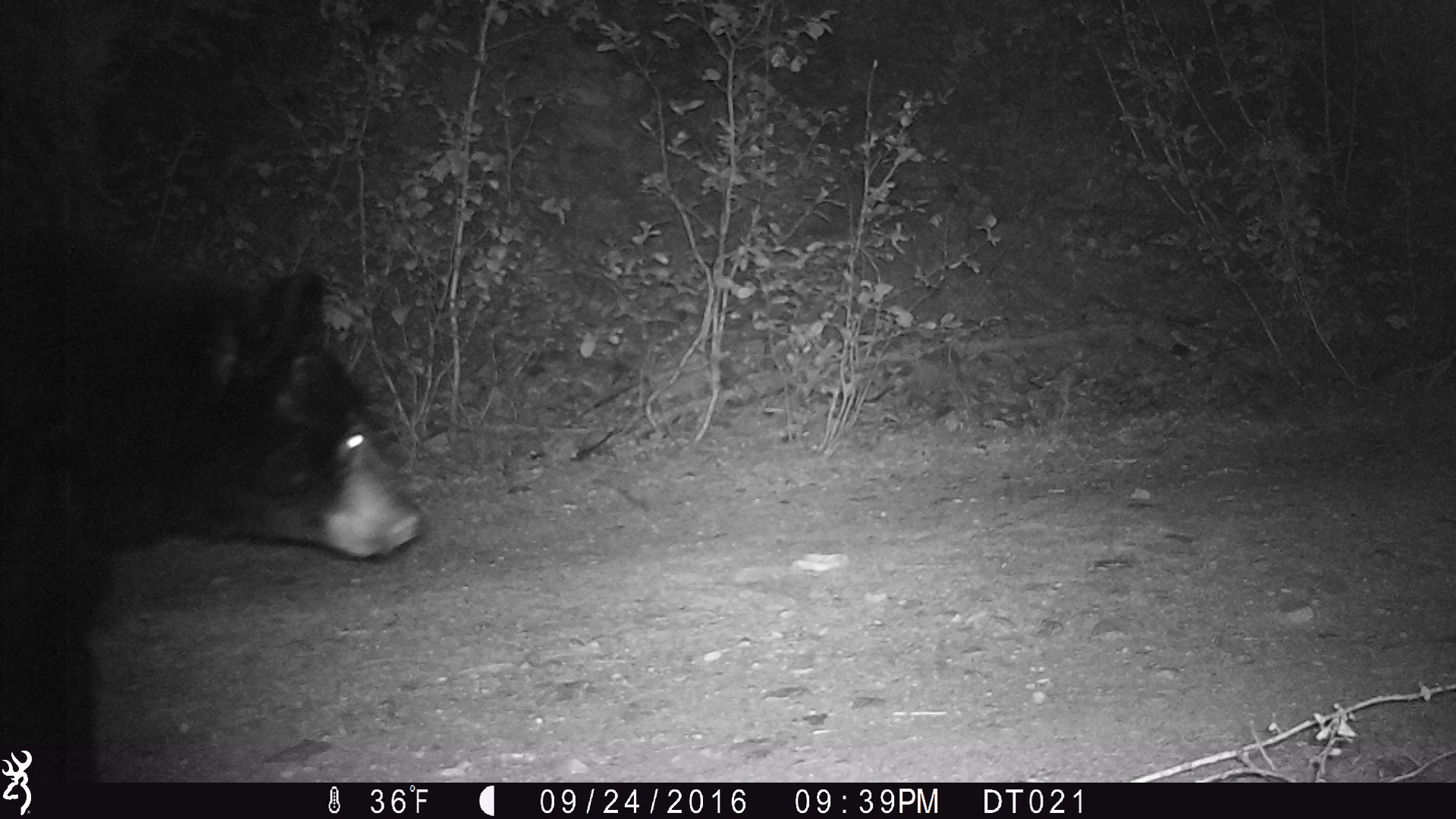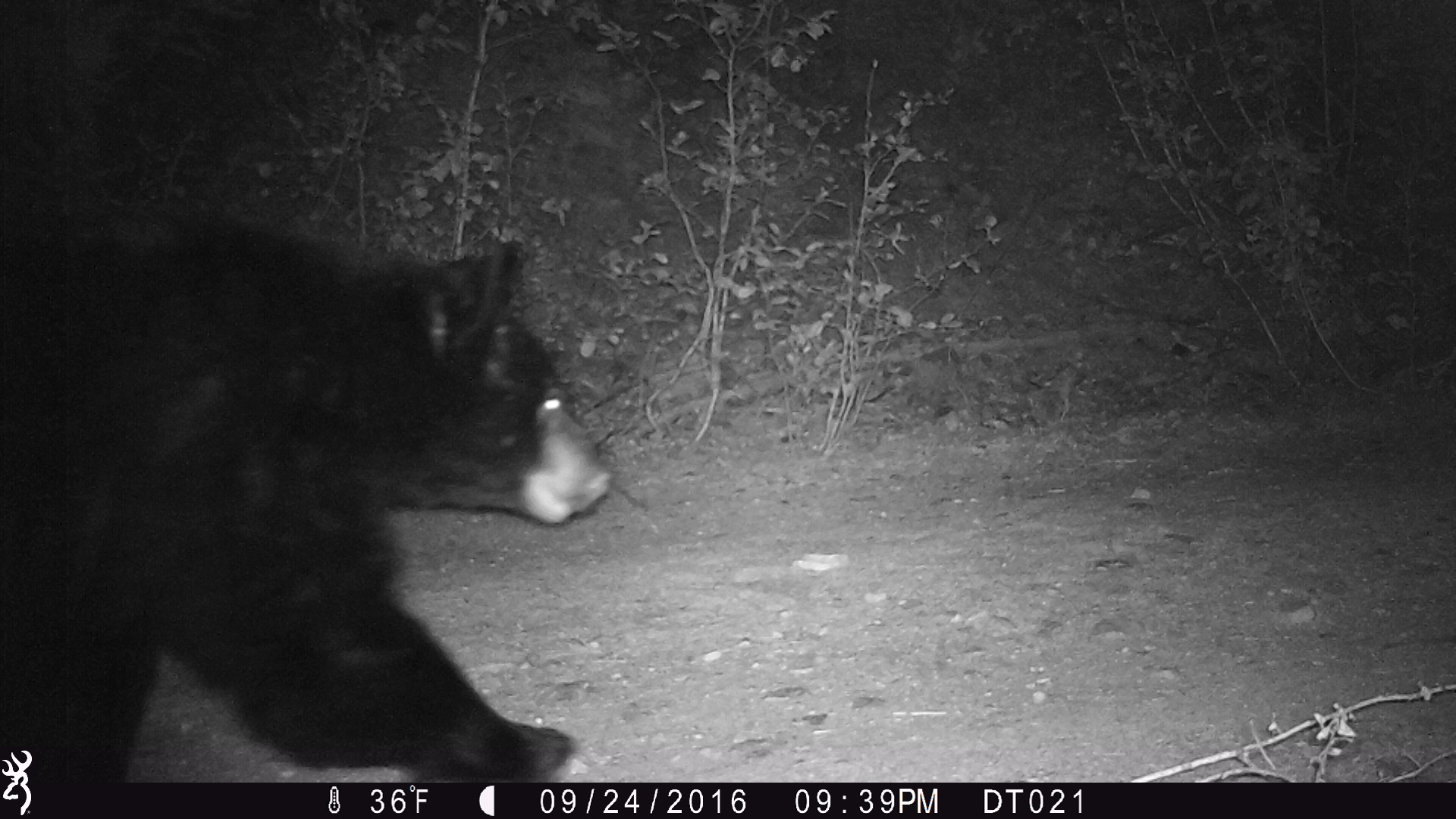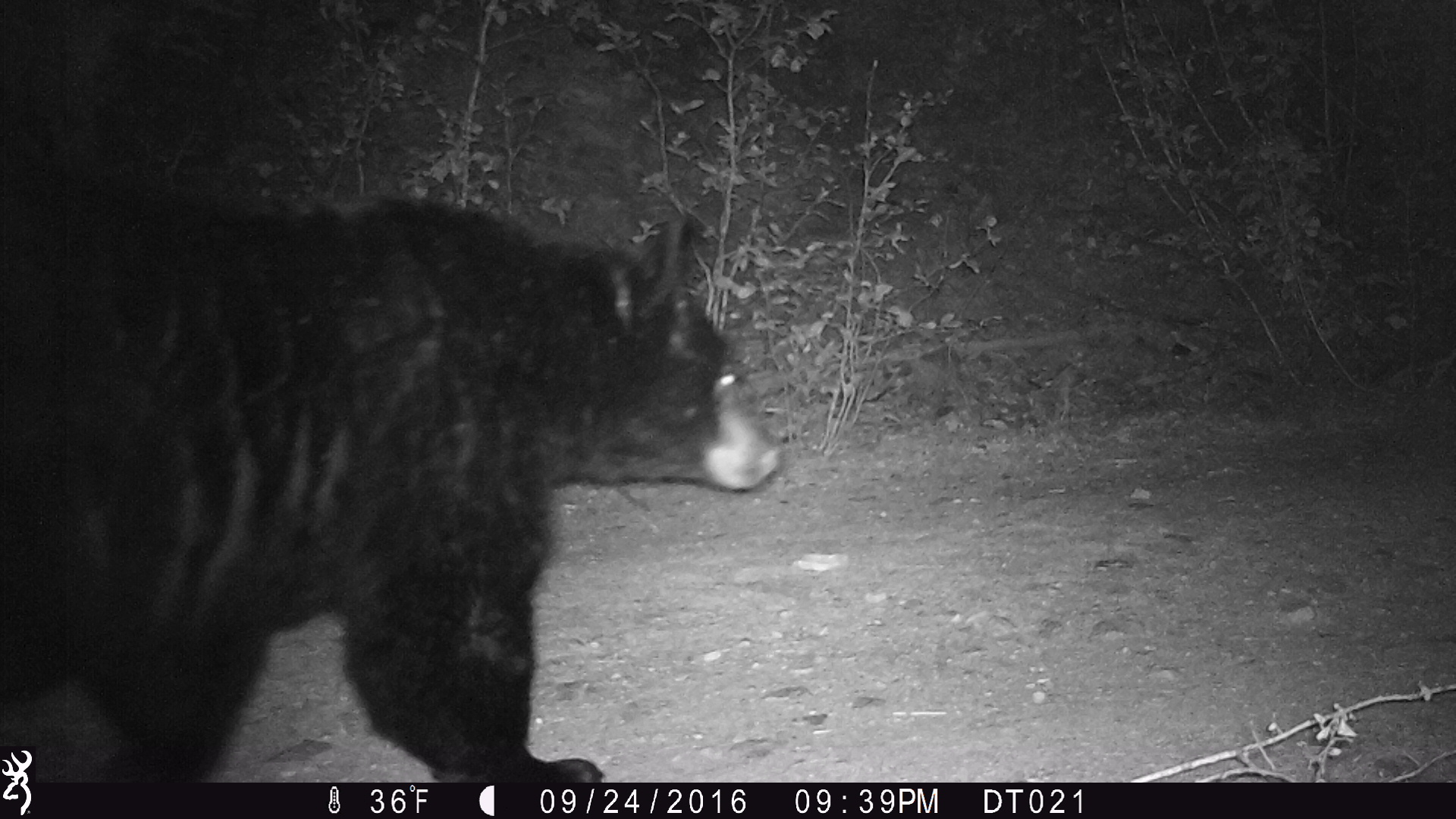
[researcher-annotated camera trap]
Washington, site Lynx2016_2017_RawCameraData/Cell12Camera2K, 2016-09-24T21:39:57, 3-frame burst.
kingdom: Animalia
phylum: Chordata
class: Mammalia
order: Carnivora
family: Ursidae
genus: Ursus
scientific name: Ursus americanus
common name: american black bear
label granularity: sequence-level